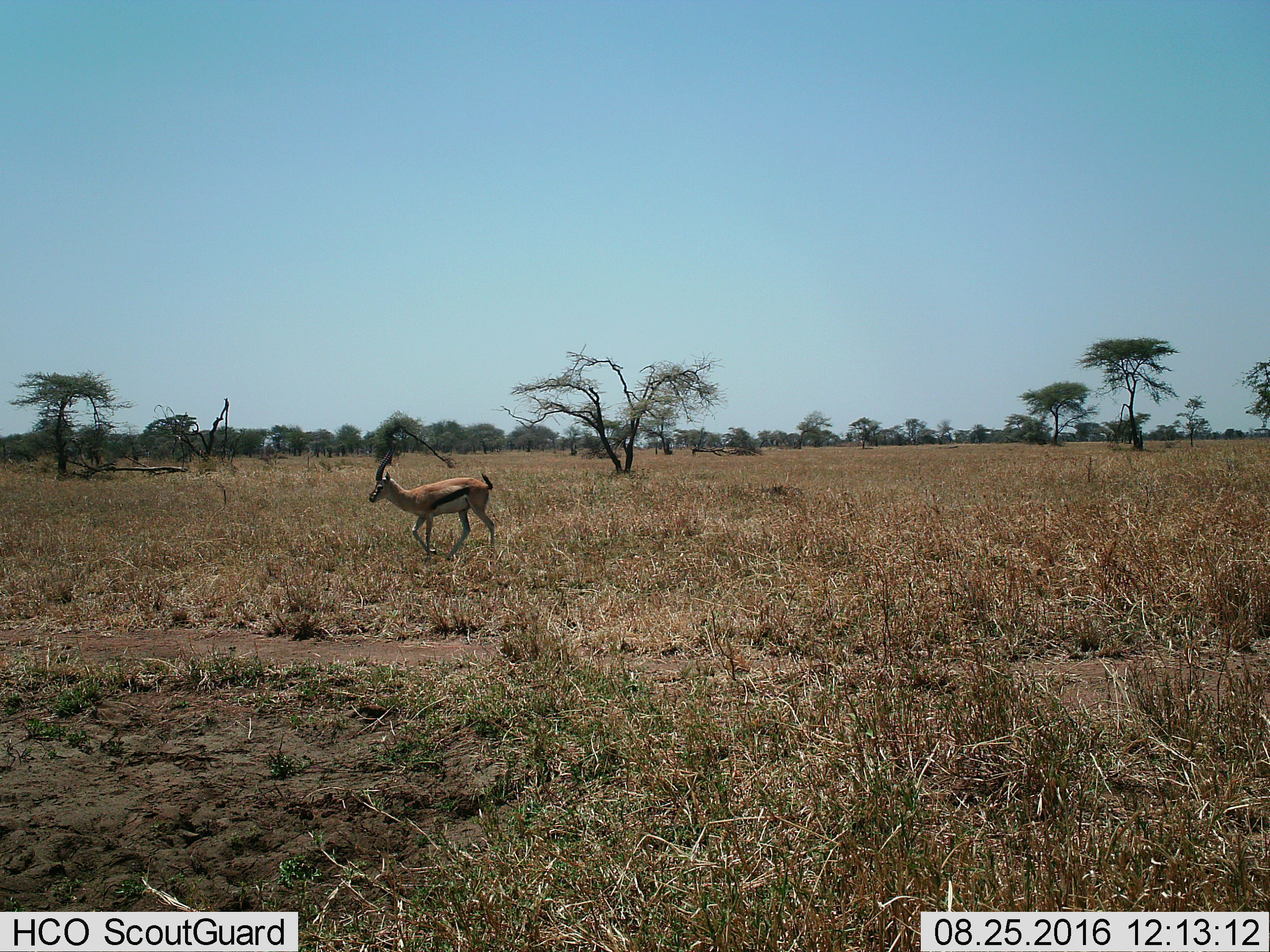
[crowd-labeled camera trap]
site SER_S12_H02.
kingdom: Animalia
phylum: Chordata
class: Mammalia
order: Artiodactyla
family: Bovidae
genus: Eudorcas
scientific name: Eudorcas thomsonii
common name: thomson's gazelle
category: gazellethomsons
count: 1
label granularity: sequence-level